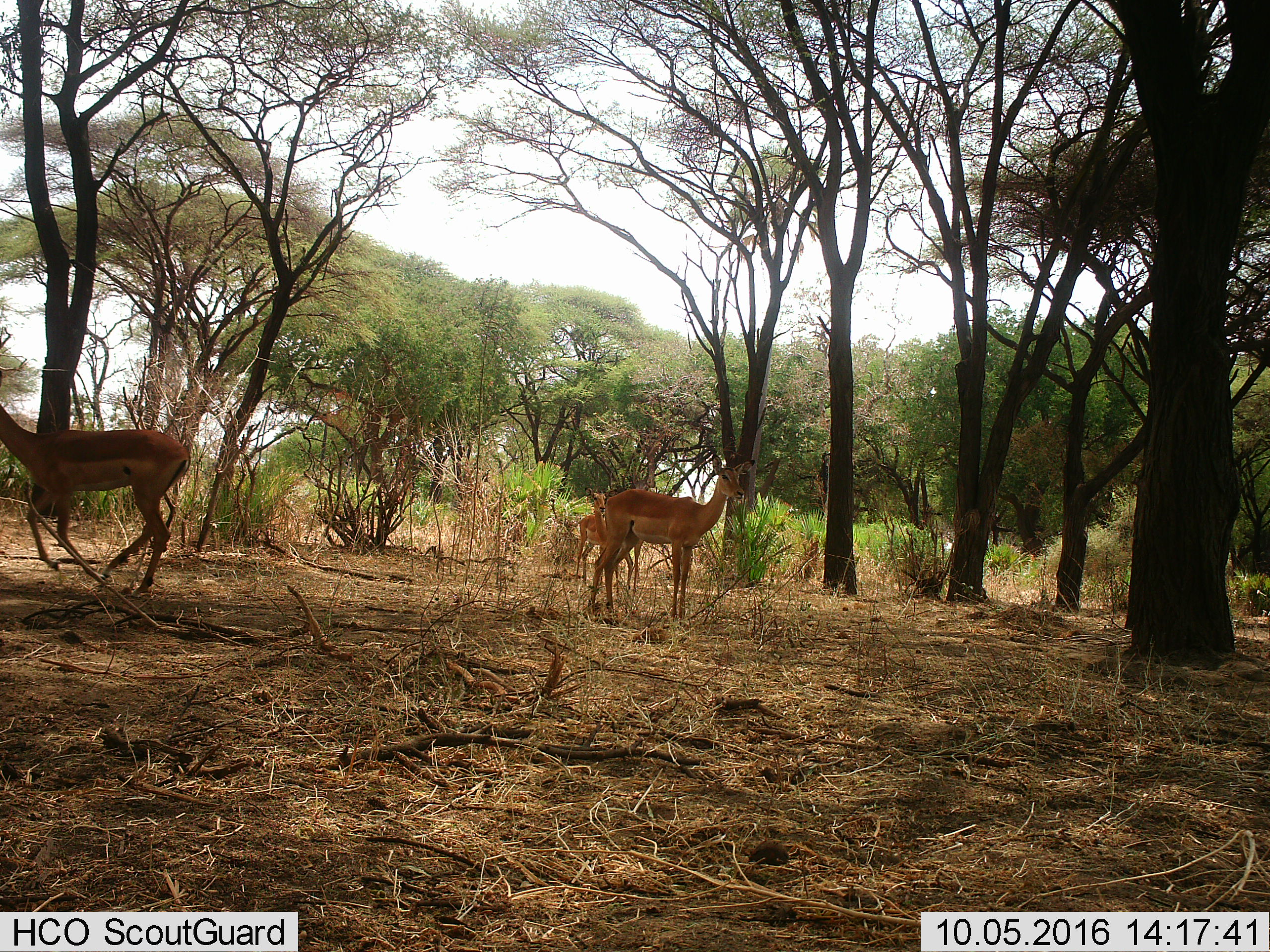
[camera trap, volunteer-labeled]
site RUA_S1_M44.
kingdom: Animalia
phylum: Chordata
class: Mammalia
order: Artiodactyla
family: Bovidae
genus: Aepyceros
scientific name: Aepyceros melampus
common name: impala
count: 4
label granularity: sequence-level